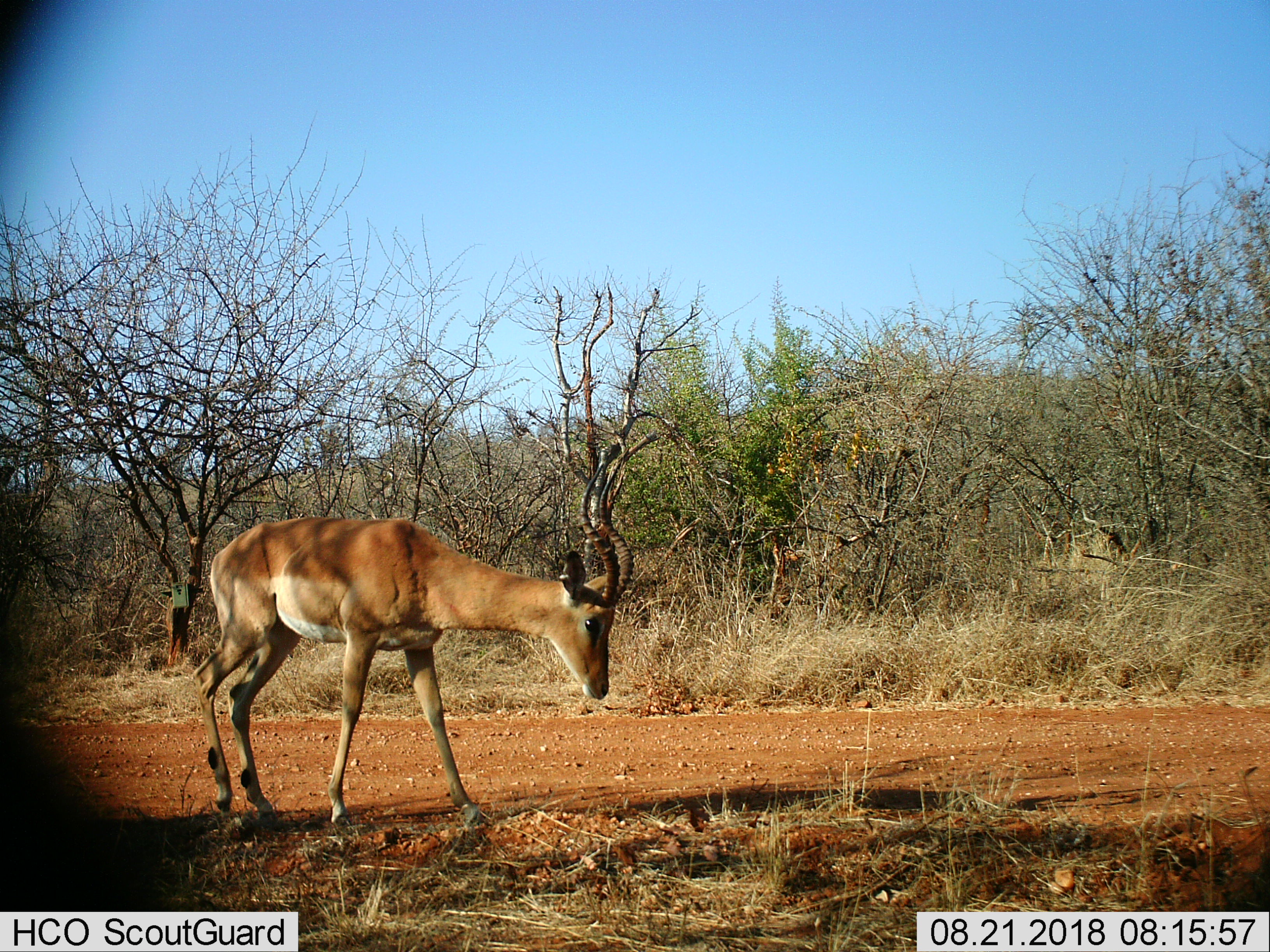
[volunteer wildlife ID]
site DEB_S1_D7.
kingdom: Animalia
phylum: Chordata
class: Mammalia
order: Artiodactyla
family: Bovidae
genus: Aepyceros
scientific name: Aepyceros melampus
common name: impala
Impala (Aepyceros melampus), count 1. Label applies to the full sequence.